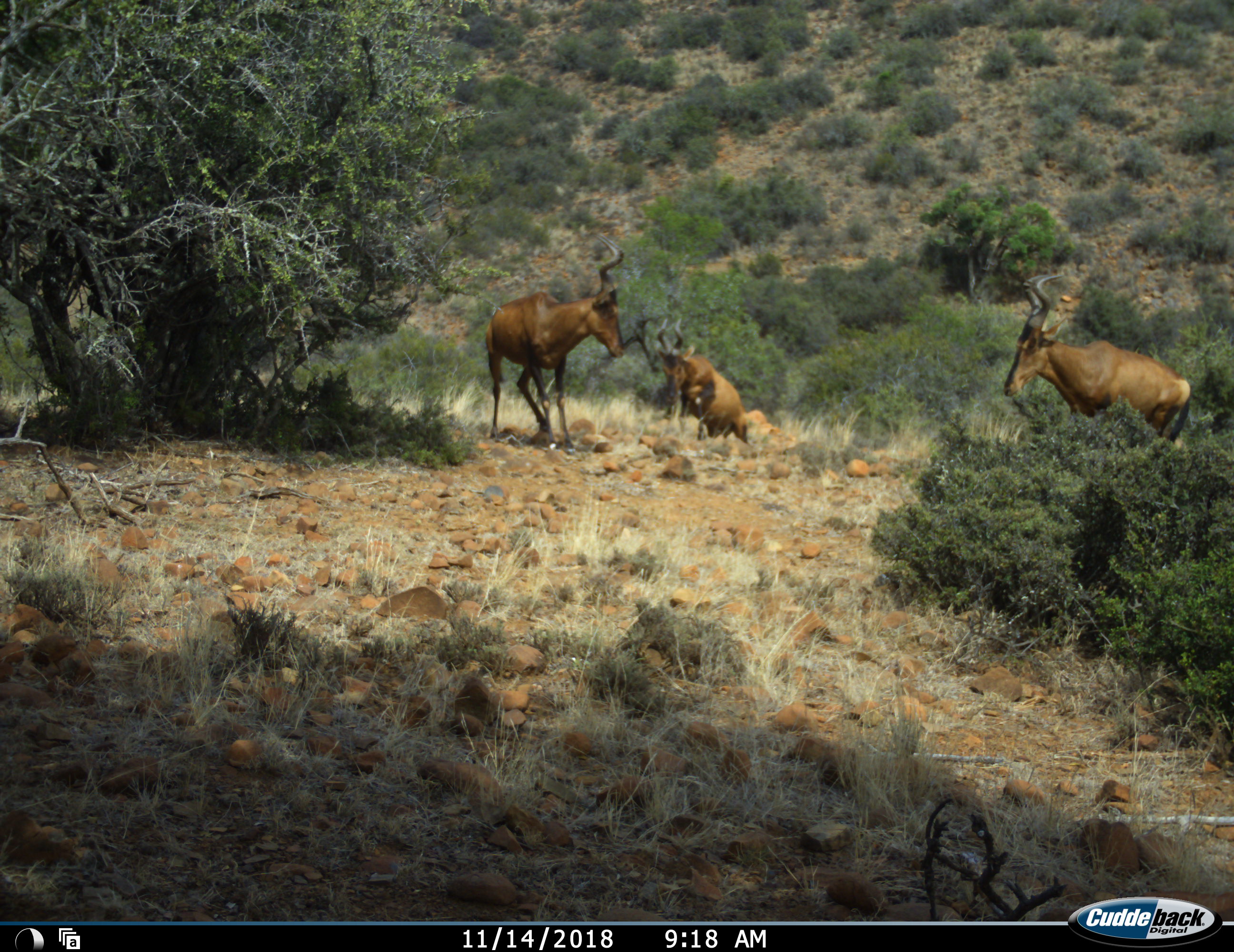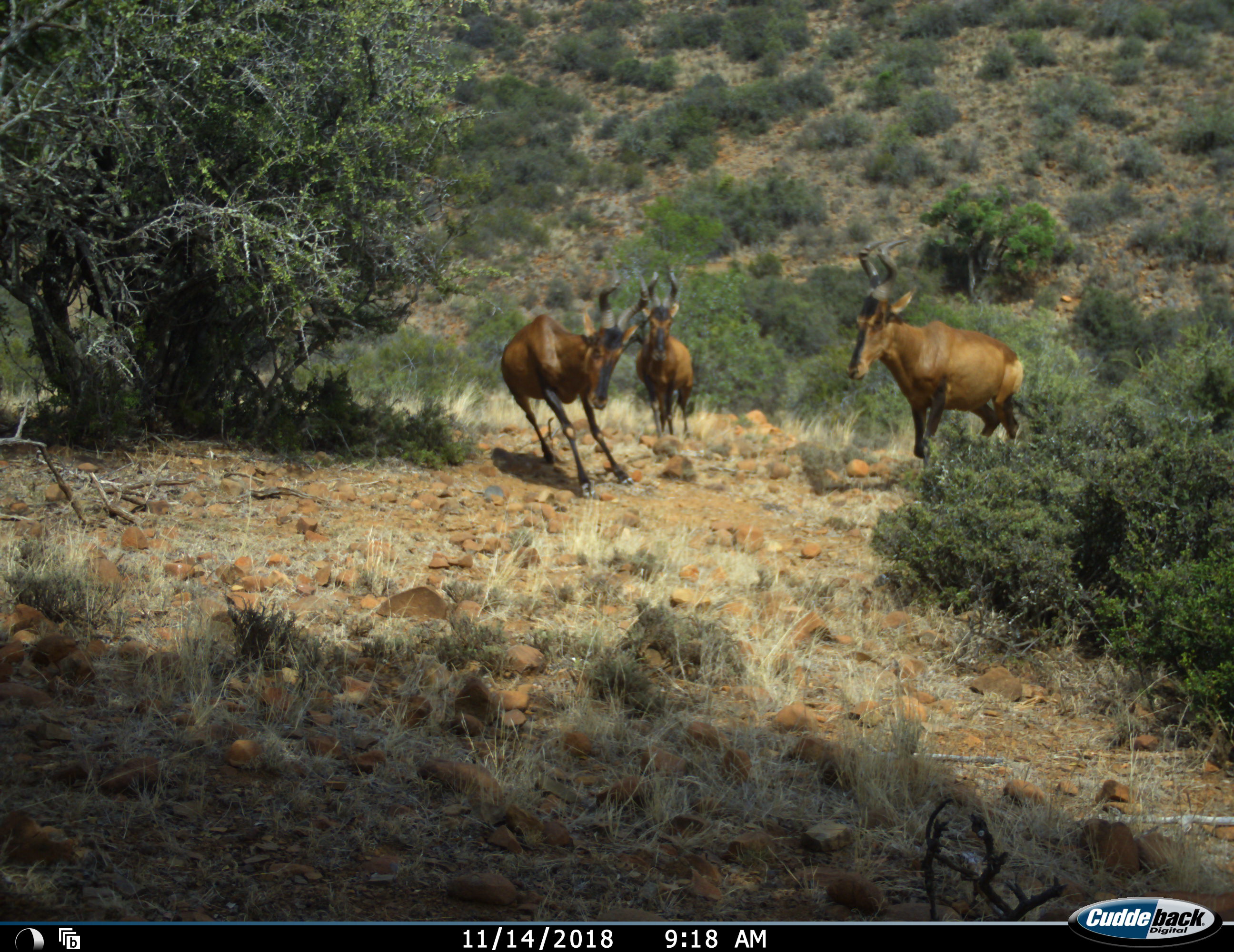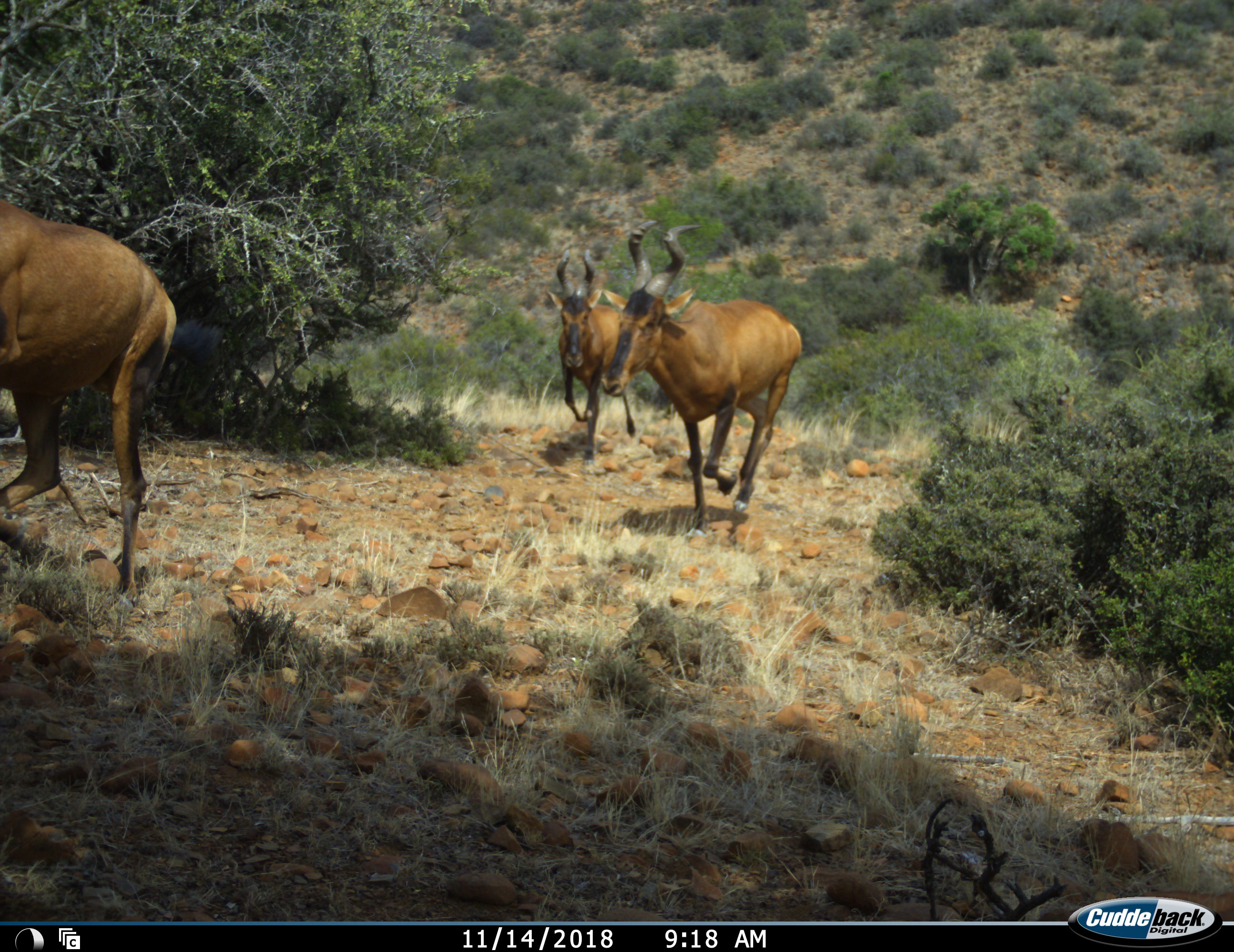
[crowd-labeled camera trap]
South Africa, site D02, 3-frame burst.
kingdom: Animalia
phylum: Chordata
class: Mammalia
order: Artiodactyla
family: Bovidae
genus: Alcelaphus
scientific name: Alcelaphus buselaphus caama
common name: red hartebeest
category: hartebeestred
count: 3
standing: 0%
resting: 22%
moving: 100%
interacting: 22%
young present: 0%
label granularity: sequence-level